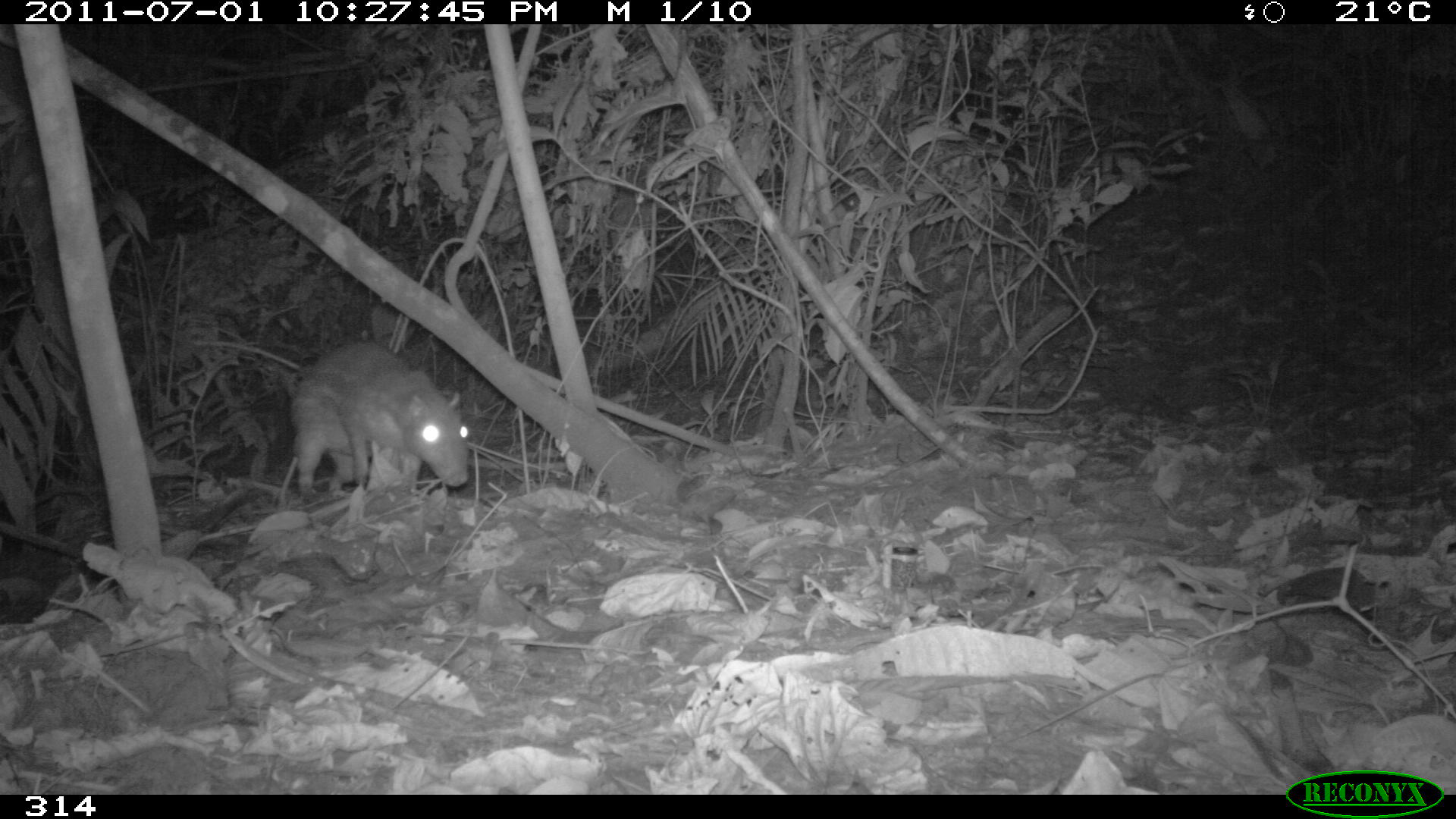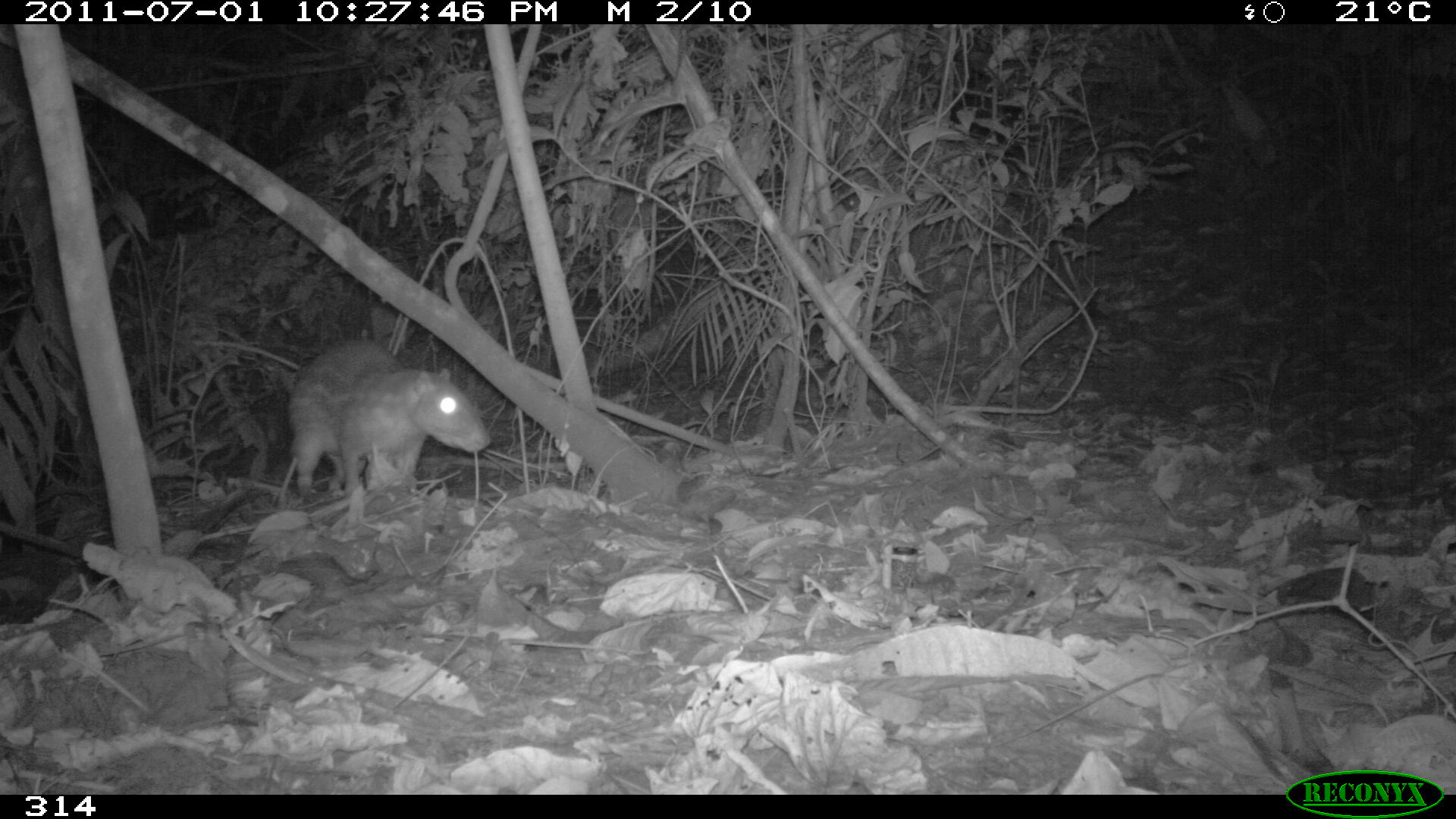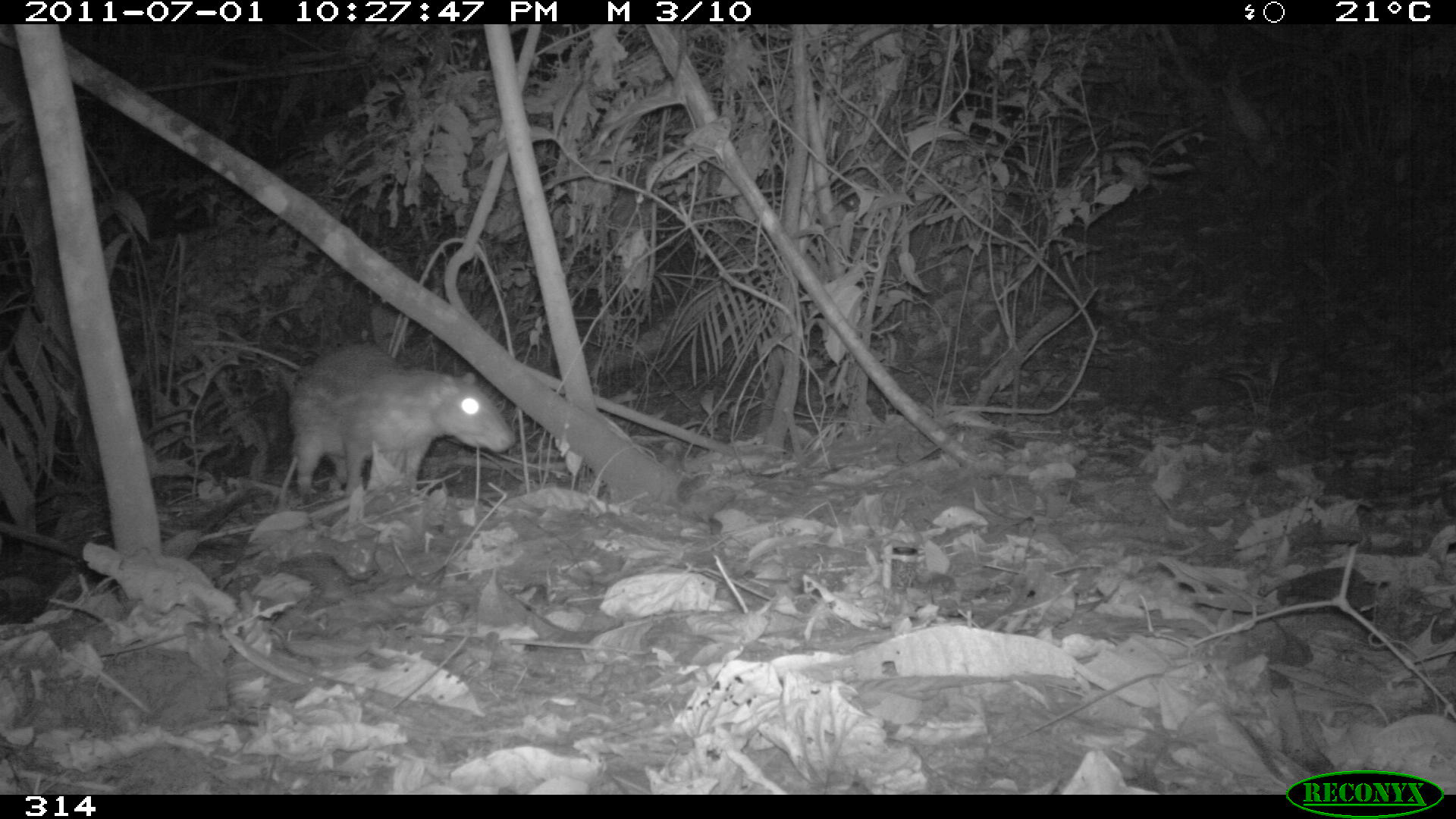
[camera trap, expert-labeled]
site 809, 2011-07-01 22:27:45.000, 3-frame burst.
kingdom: Animalia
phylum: Chordata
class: Mammalia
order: Rodentia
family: Cuniculidae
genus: Cuniculus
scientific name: Cuniculus paca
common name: spotted paca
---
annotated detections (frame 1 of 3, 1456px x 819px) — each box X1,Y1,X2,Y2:
cuniculus paca: 289,340,468,494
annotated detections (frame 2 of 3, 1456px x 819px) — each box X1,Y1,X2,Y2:
cuniculus paca: 276,337,491,507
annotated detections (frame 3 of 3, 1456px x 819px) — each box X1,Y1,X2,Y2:
cuniculus paca: 288,343,515,501